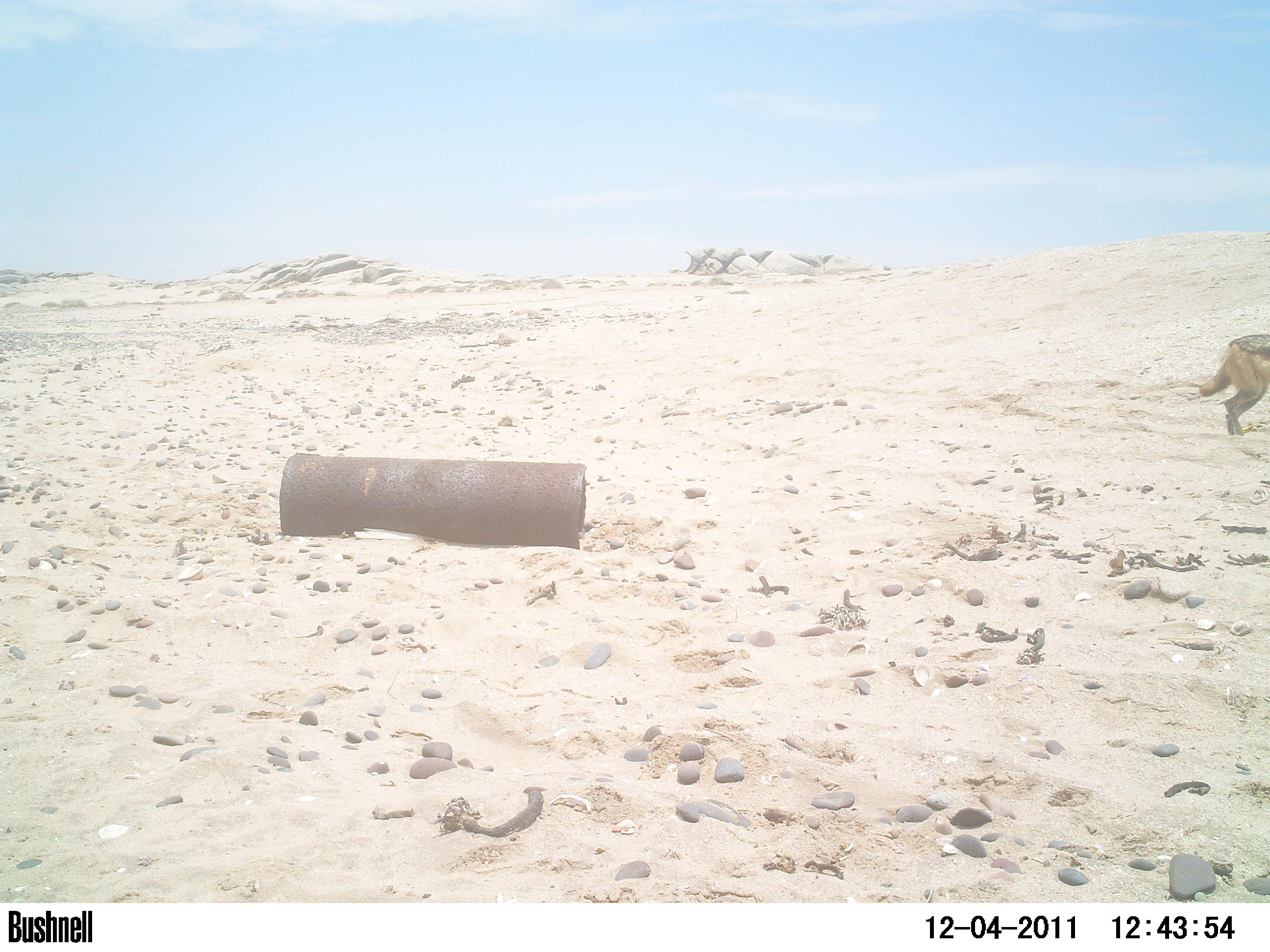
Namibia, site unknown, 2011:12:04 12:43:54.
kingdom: Animalia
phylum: Chordata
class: Mammalia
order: Carnivora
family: Canidae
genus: Lupulella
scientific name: Lupulella mesomelas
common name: black-backed jackal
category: canis mesomelas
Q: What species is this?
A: Canis mesomelas (black-backed jackal) (Lupulella mesomelas).